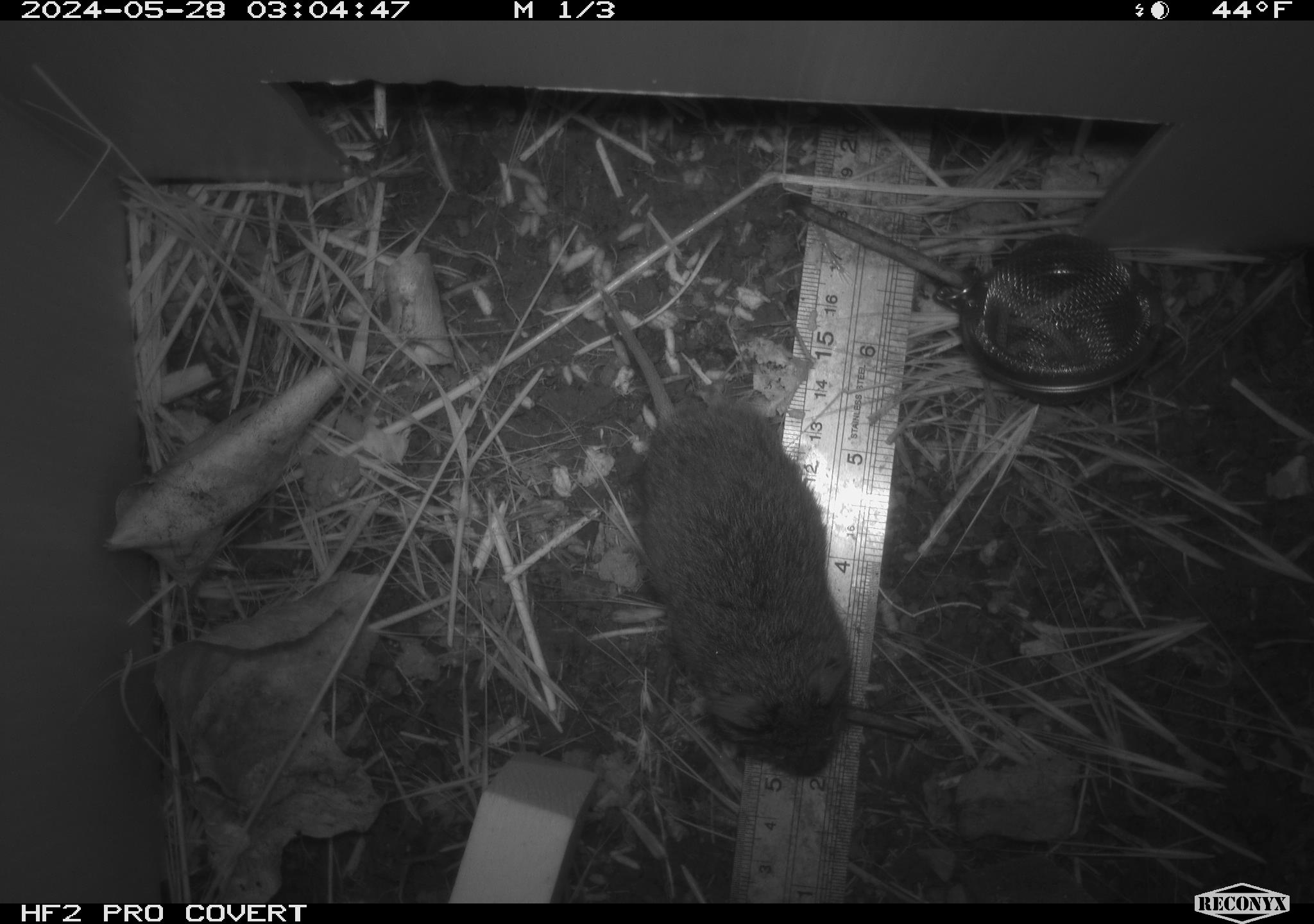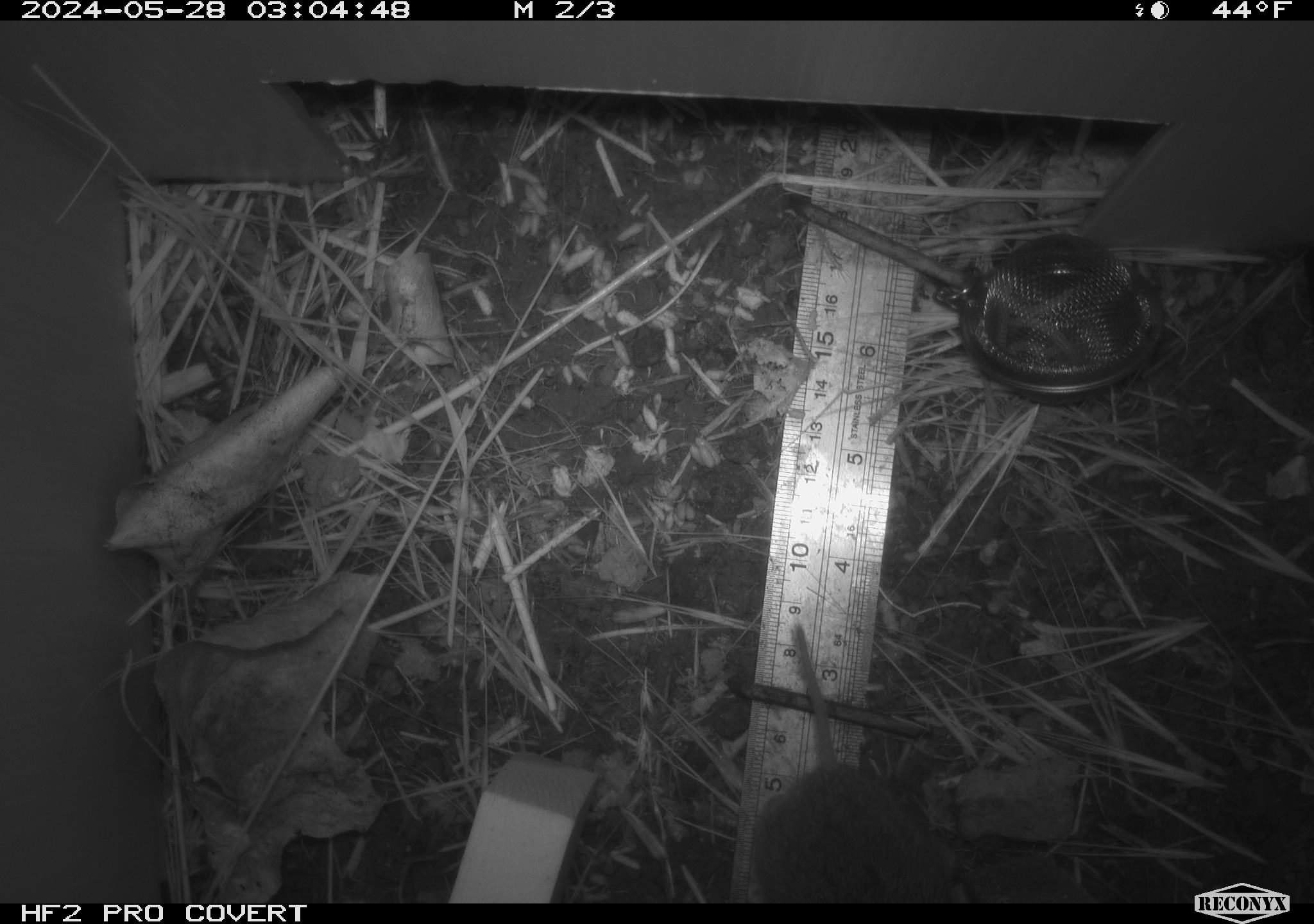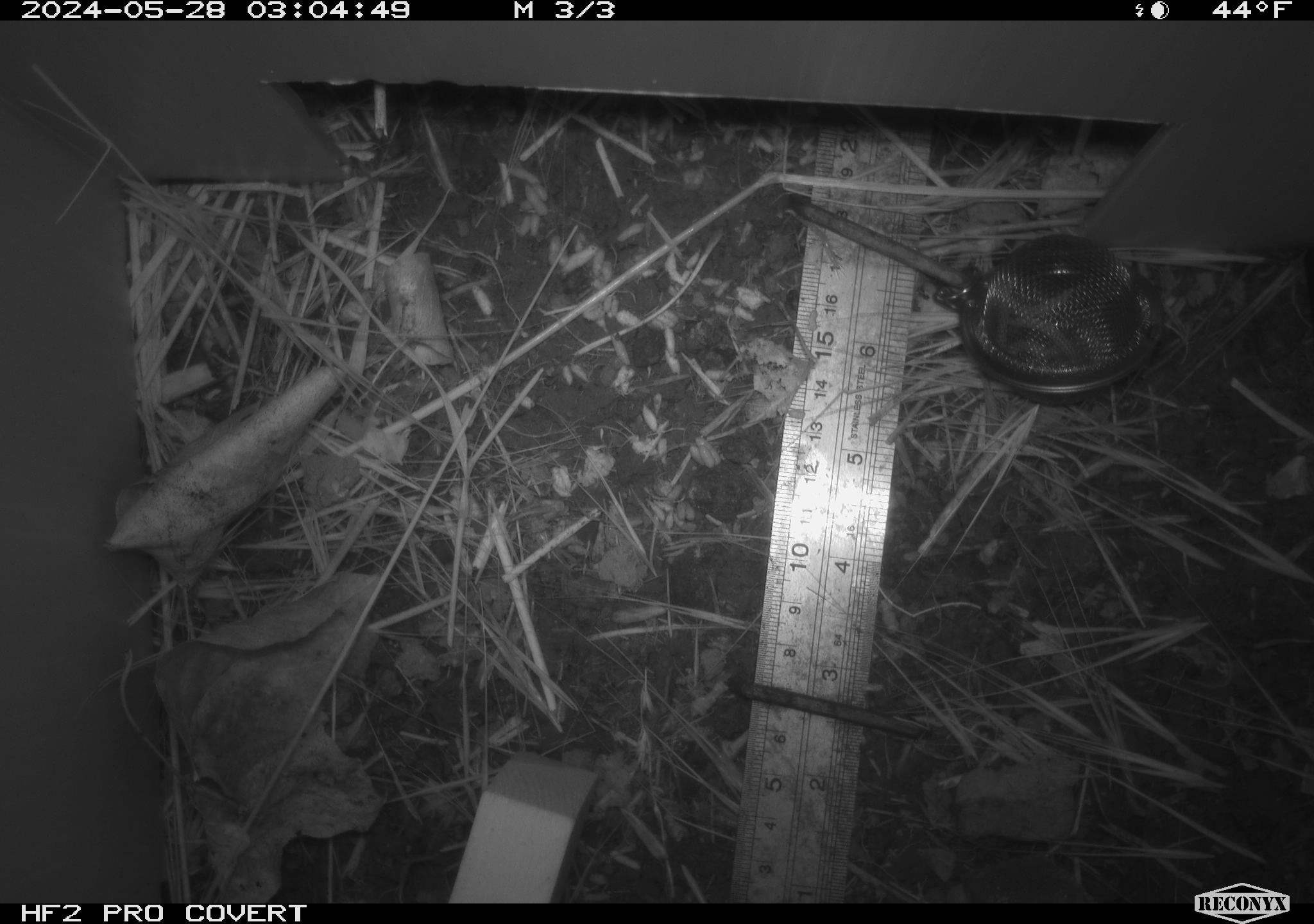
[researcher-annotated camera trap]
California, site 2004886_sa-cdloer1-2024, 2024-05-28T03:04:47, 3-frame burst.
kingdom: Animalia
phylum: Chordata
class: Mammalia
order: Rodentia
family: Cricetidae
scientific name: Arvicolinae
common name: voles, lemmings, and muskrats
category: arvicolinae subfamily